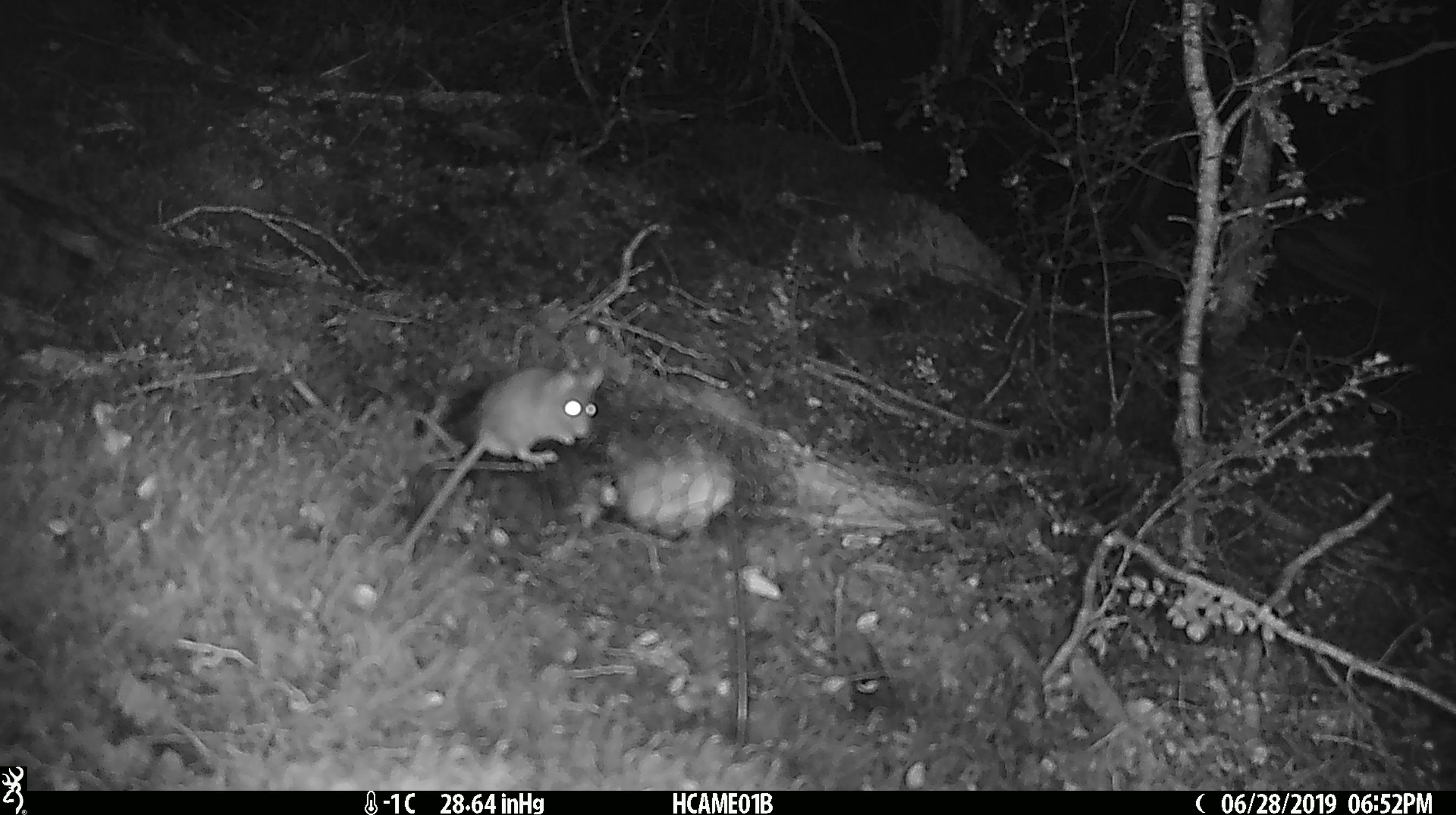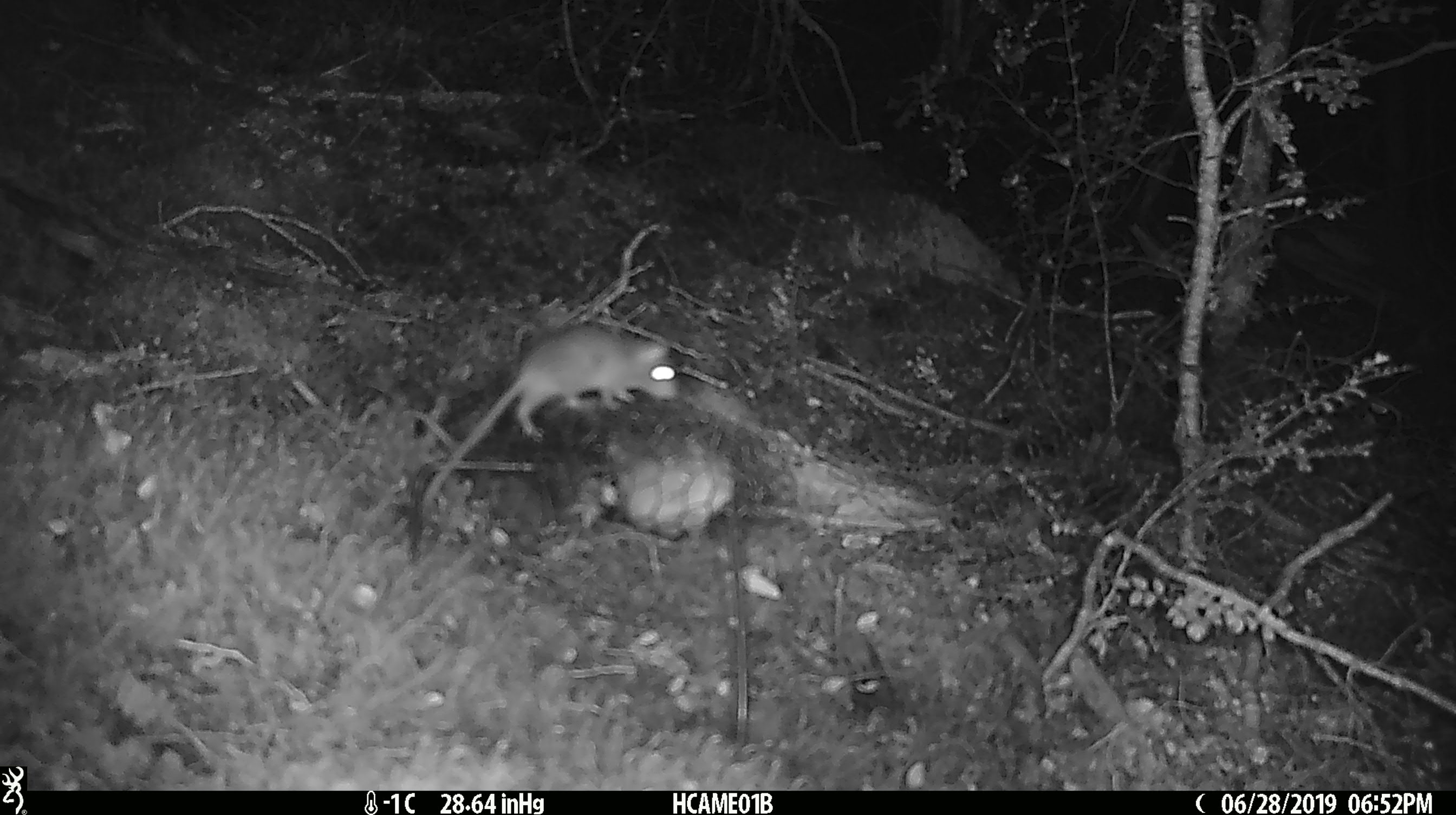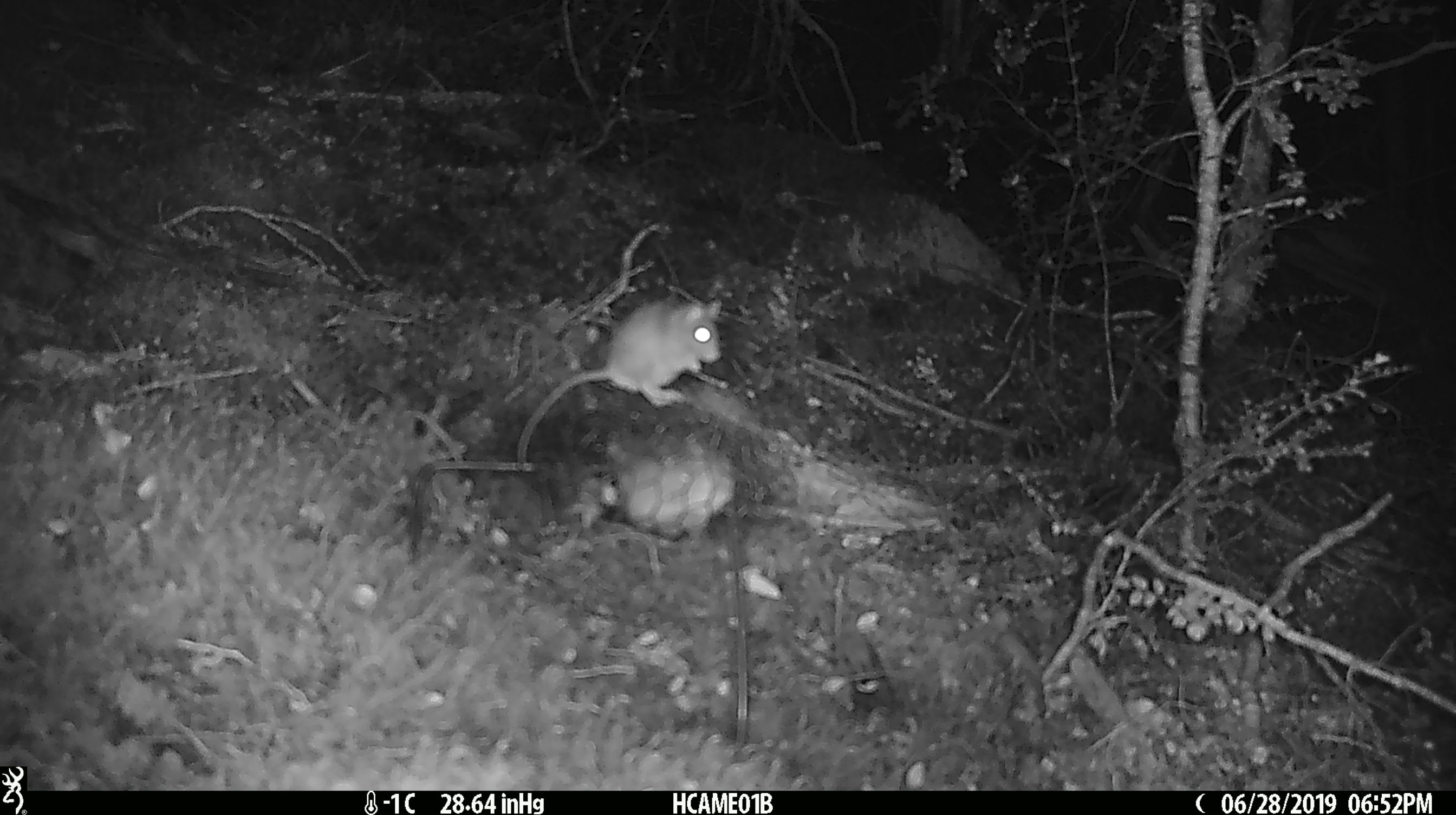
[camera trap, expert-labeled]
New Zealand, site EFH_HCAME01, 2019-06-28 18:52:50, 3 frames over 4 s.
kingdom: Animalia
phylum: Chordata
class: Mammalia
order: Rodentia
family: Muridae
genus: Mus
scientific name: Mus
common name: mouse